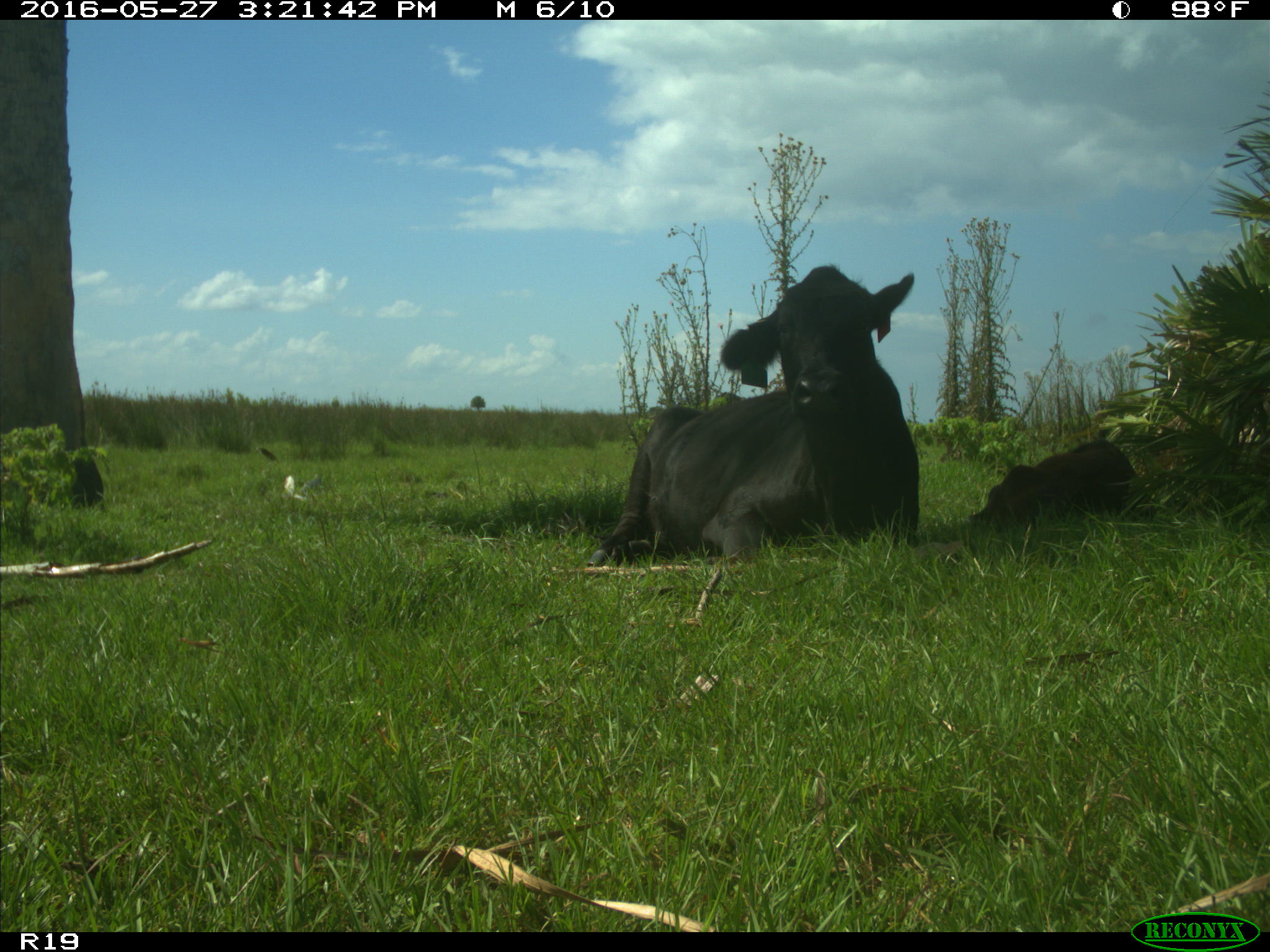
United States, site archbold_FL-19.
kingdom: Animalia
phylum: Chordata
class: Mammalia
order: Artiodactyla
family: Bovidae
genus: Bos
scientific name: Bos taurus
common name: domestic cow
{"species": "Bos taurus (domestic cow)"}